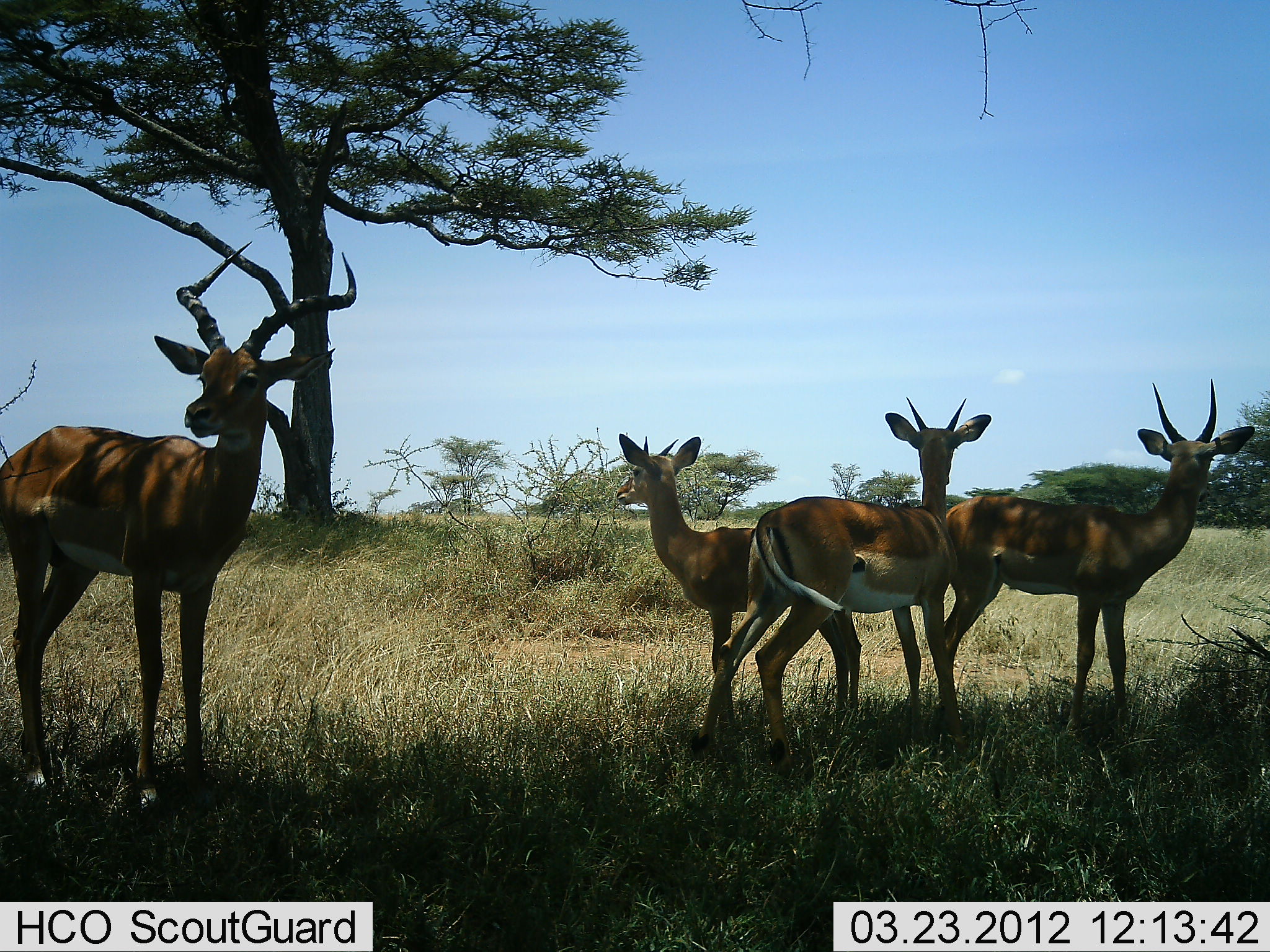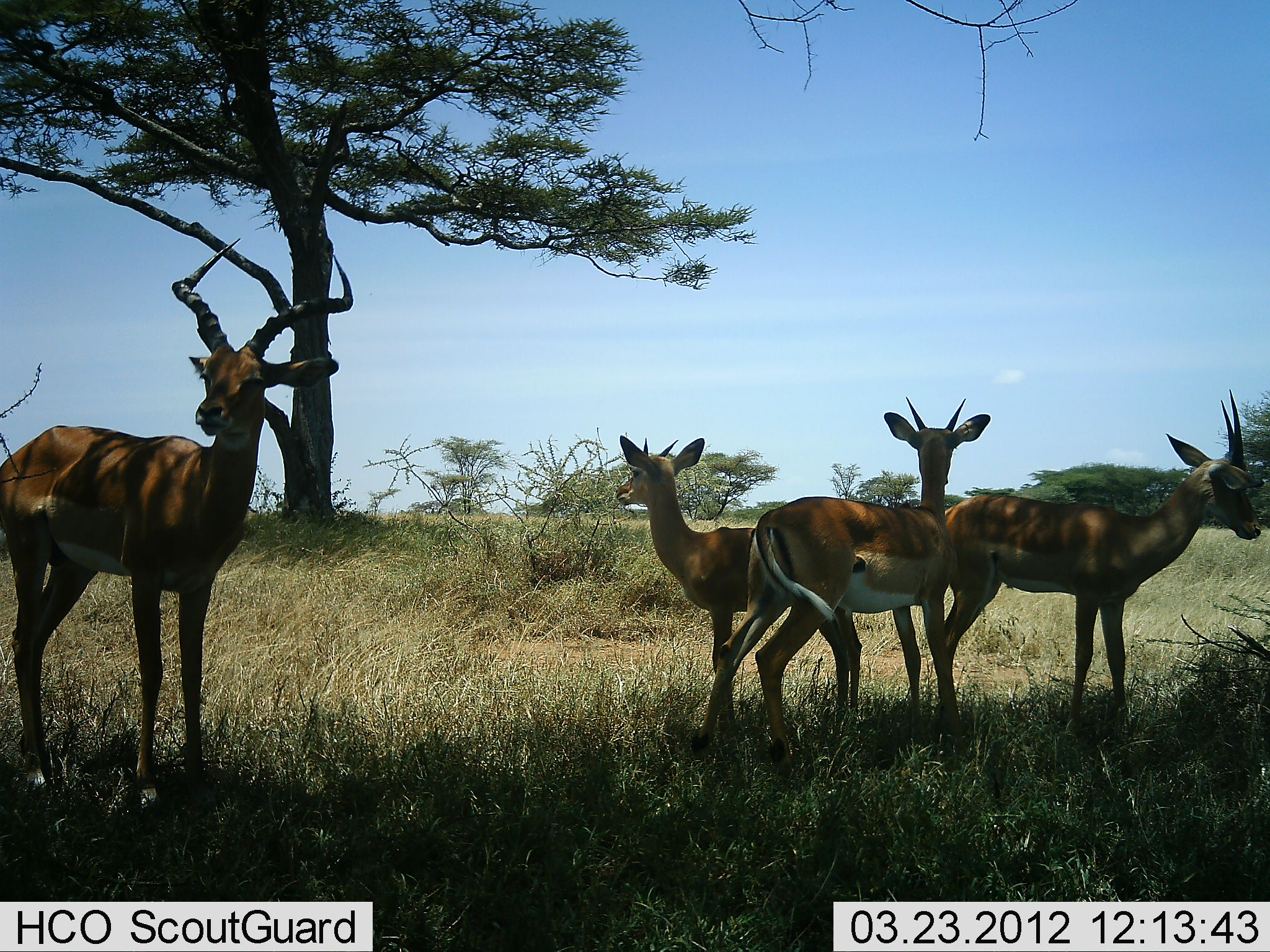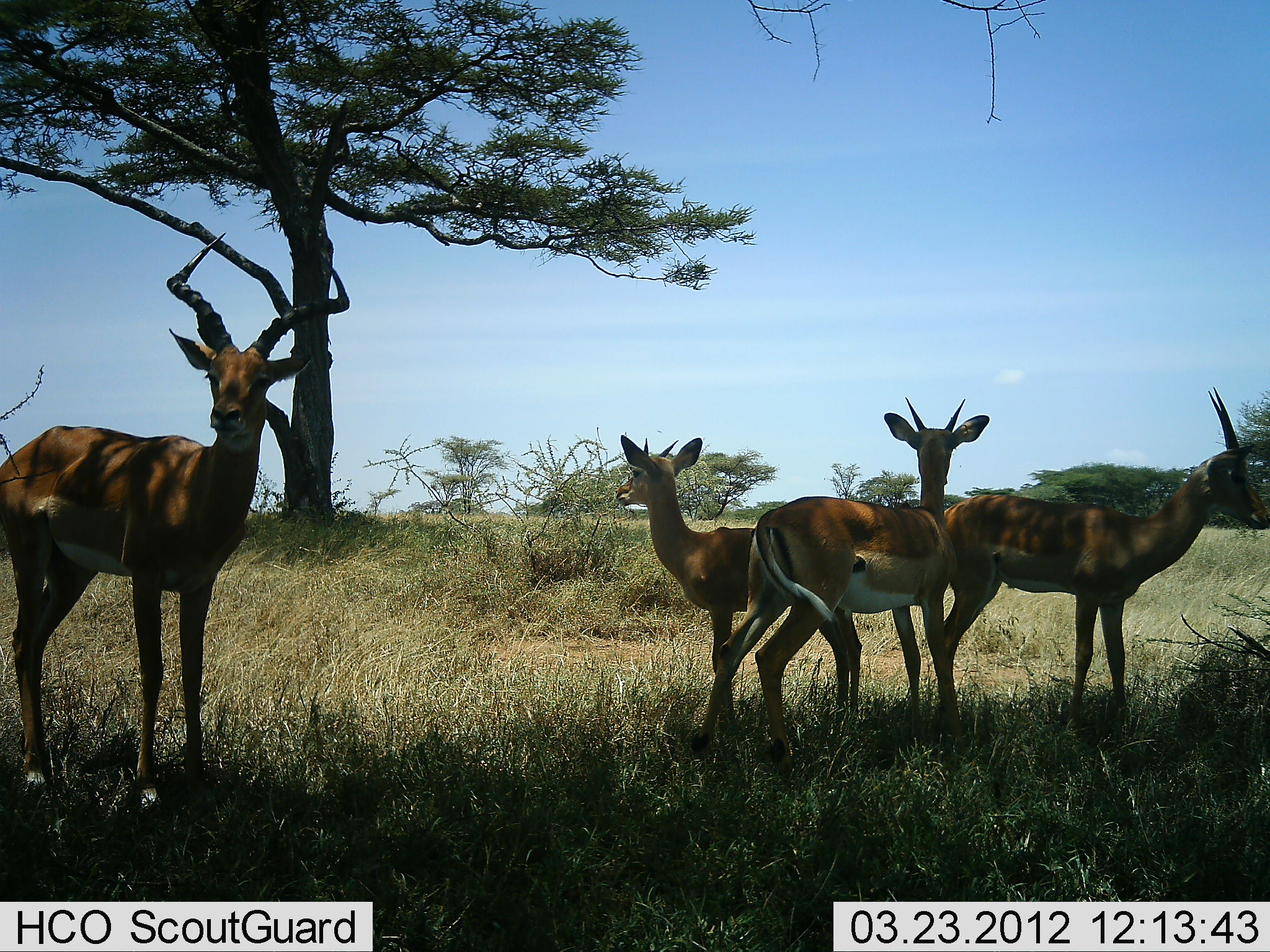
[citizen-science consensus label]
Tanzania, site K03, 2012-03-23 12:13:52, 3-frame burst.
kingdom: Animalia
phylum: Chordata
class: Mammalia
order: Artiodactyla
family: Bovidae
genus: Aepyceros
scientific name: Aepyceros melampus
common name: impala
Impala (Aepyceros melampus), count 4. Behavior (volunteer vote fractions): standing 93%, resting 0%, moving 0%, interacting 13%. Young present (vote fraction): 20%. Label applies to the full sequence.